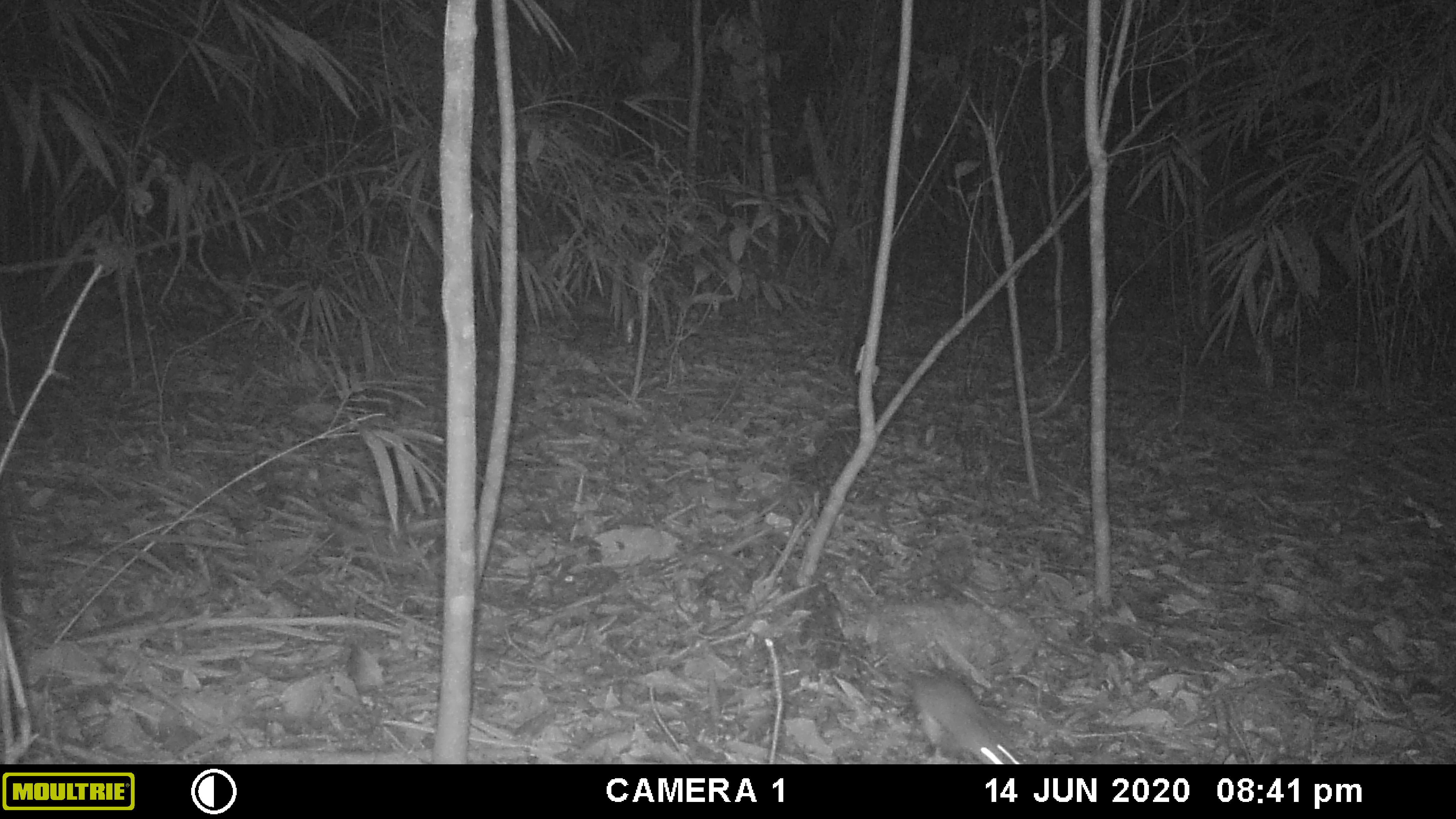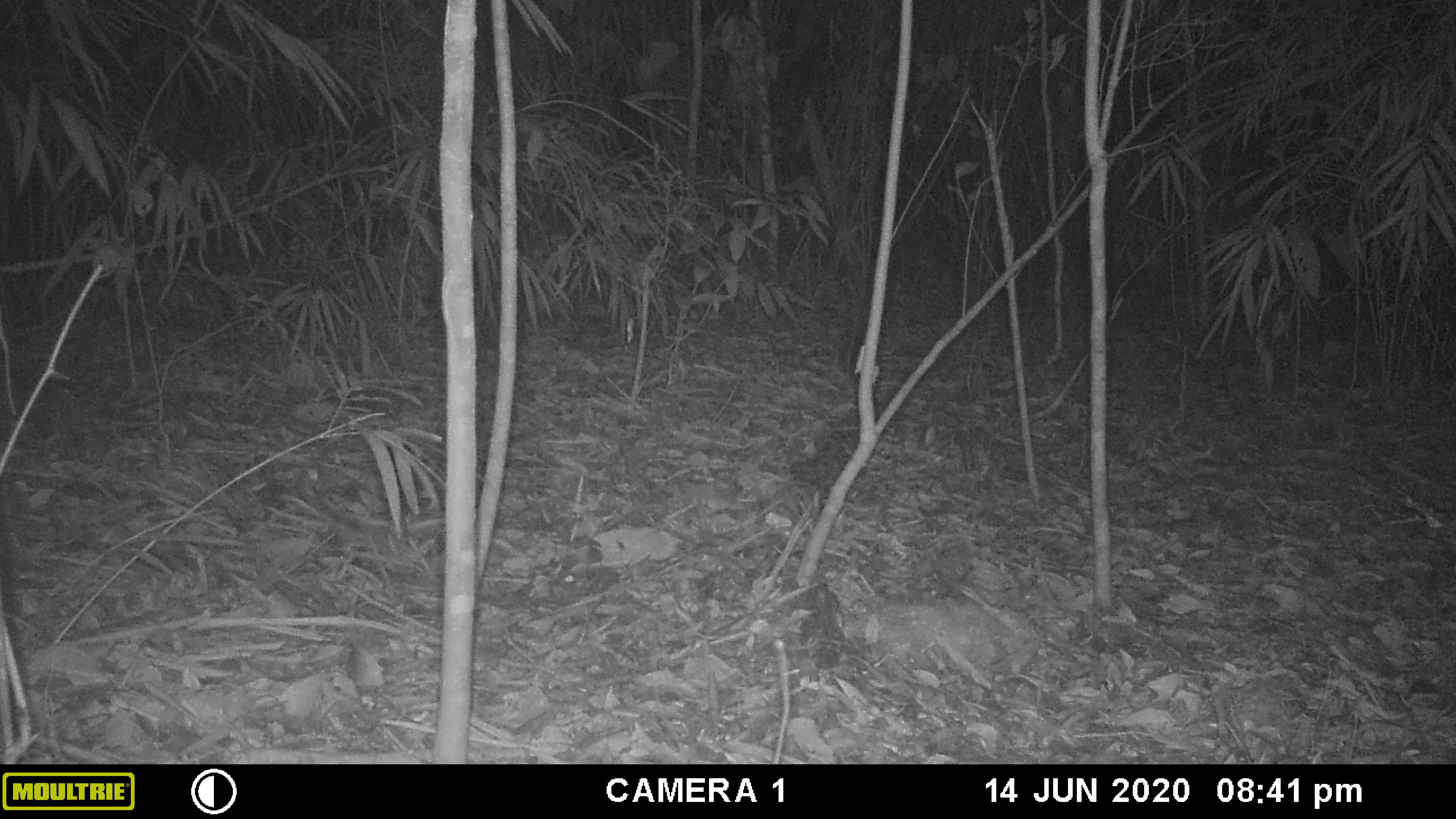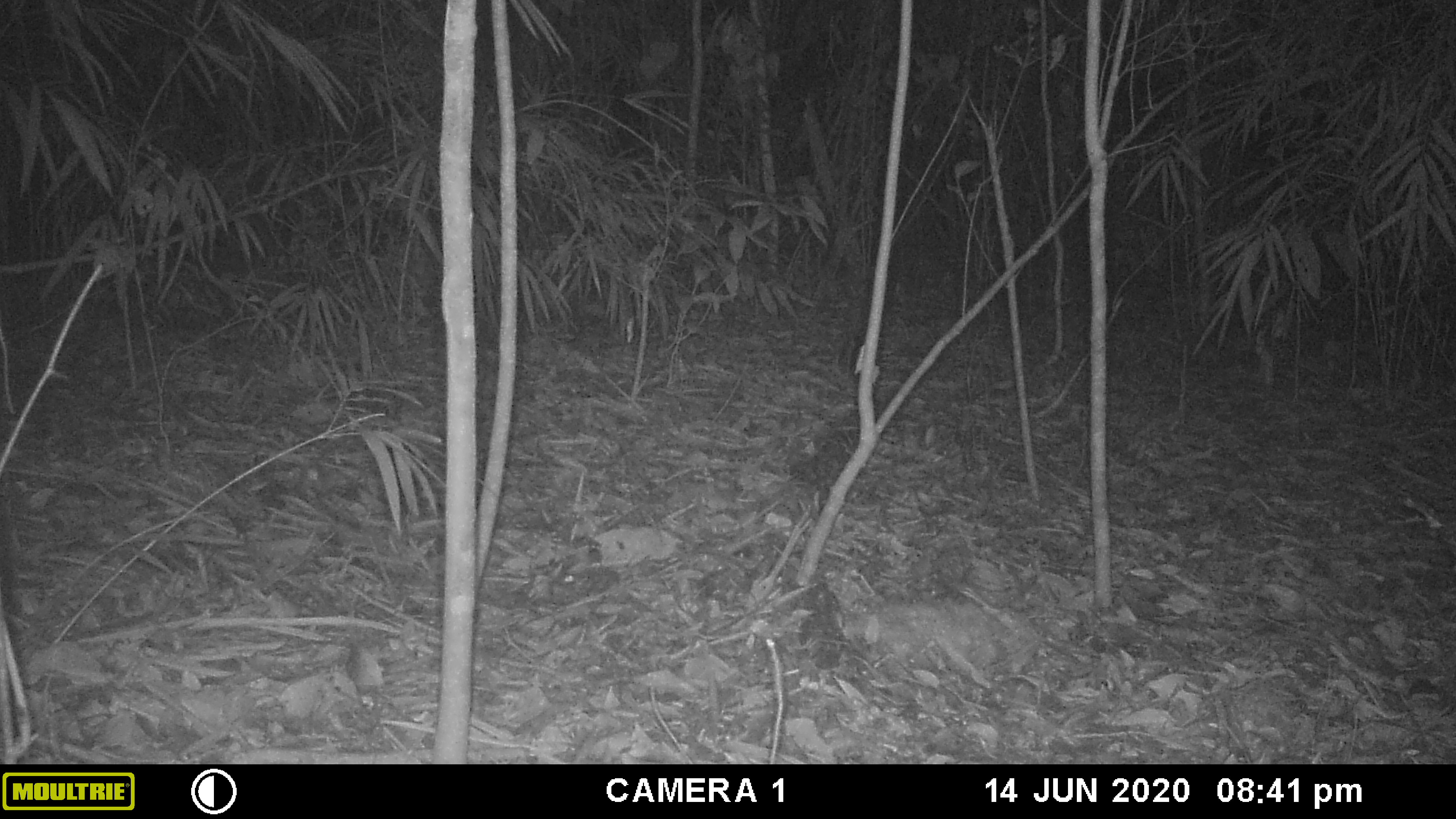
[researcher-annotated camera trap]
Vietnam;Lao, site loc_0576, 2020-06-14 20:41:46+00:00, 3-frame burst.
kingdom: Animalia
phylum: Chordata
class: Mammalia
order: Rodentia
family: Muridae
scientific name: Muridae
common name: old-world mice and rats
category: unidentified murid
Unidentified murid (old-world mice and rats) (Muridae). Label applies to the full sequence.